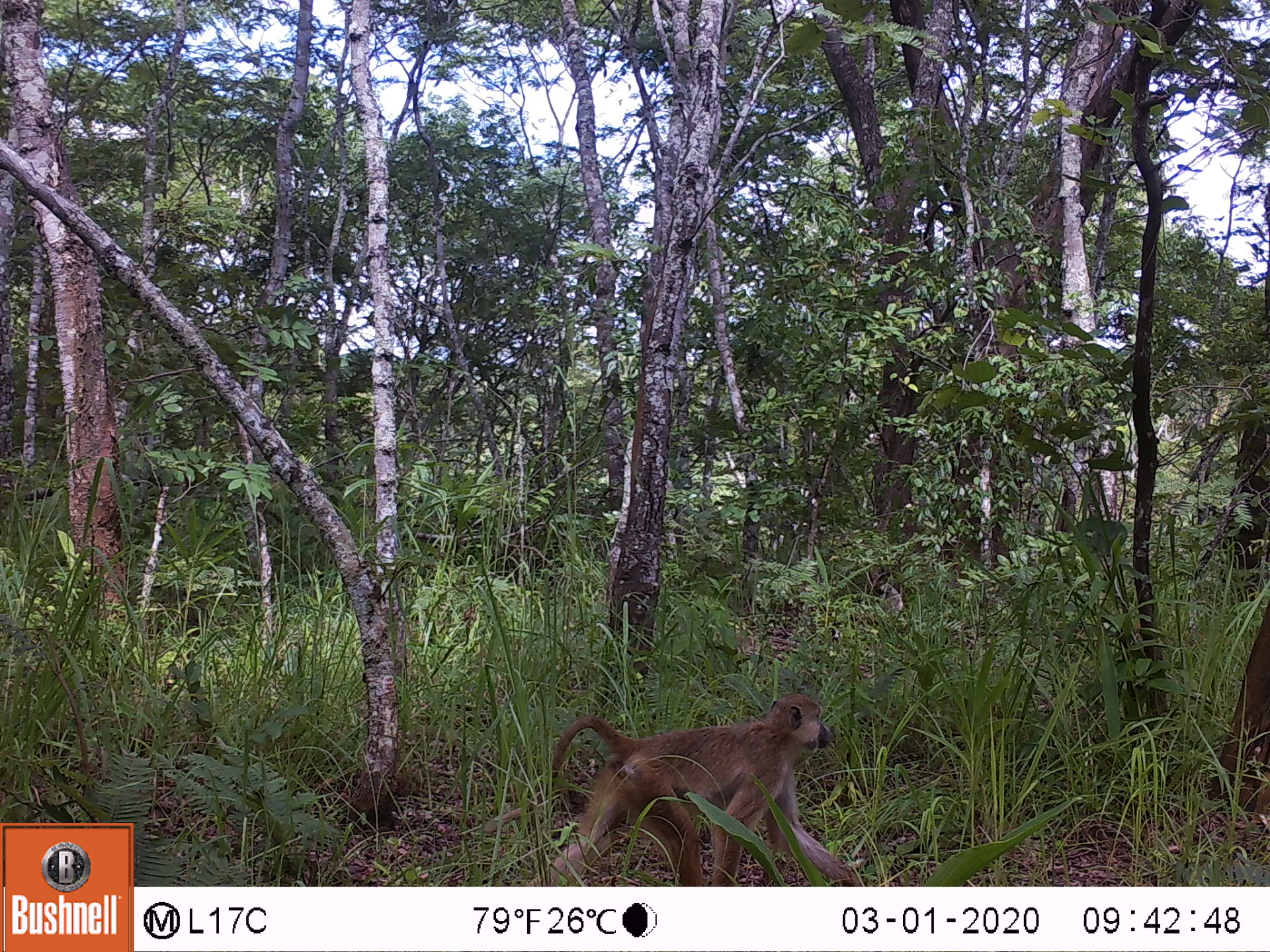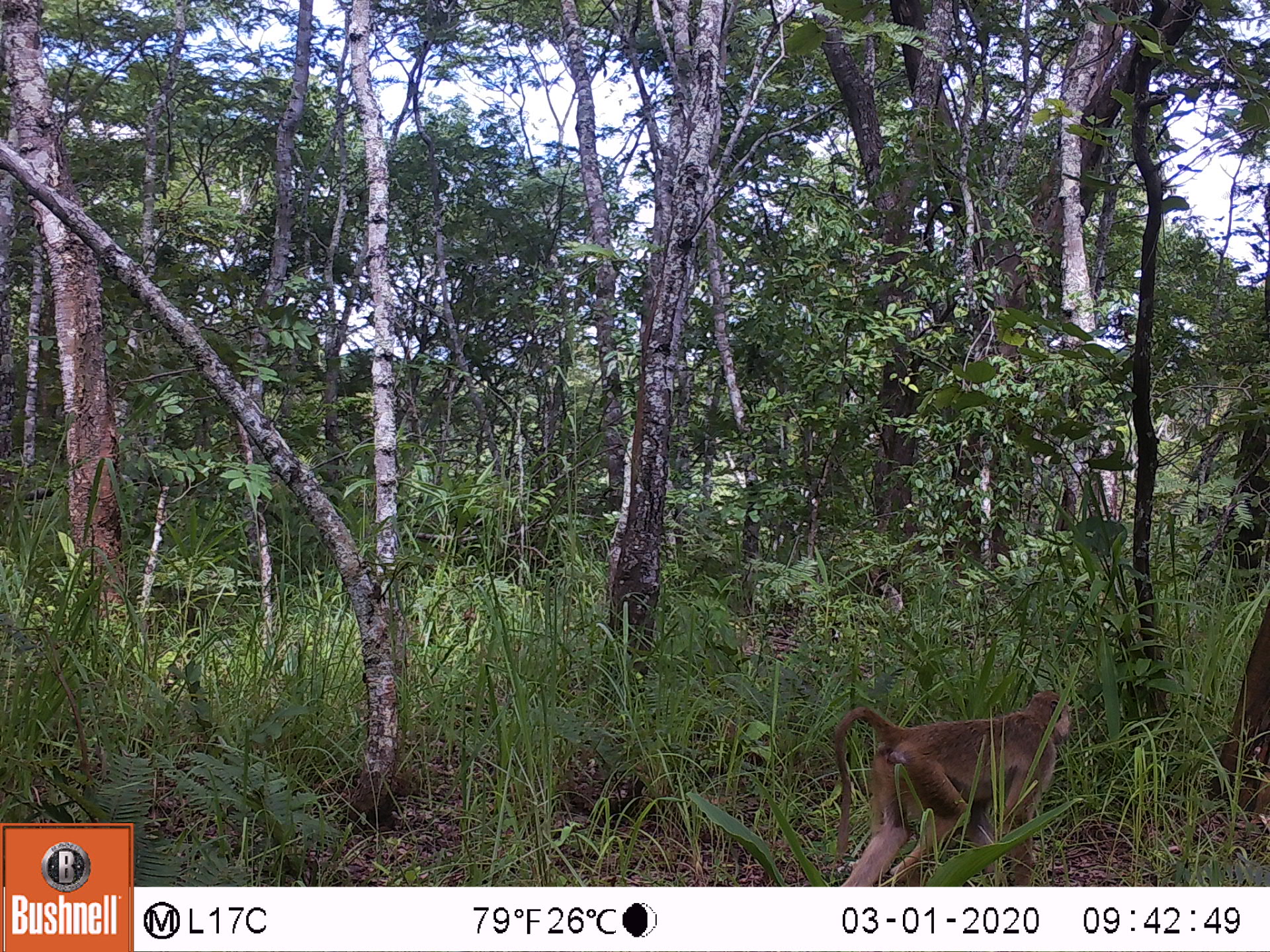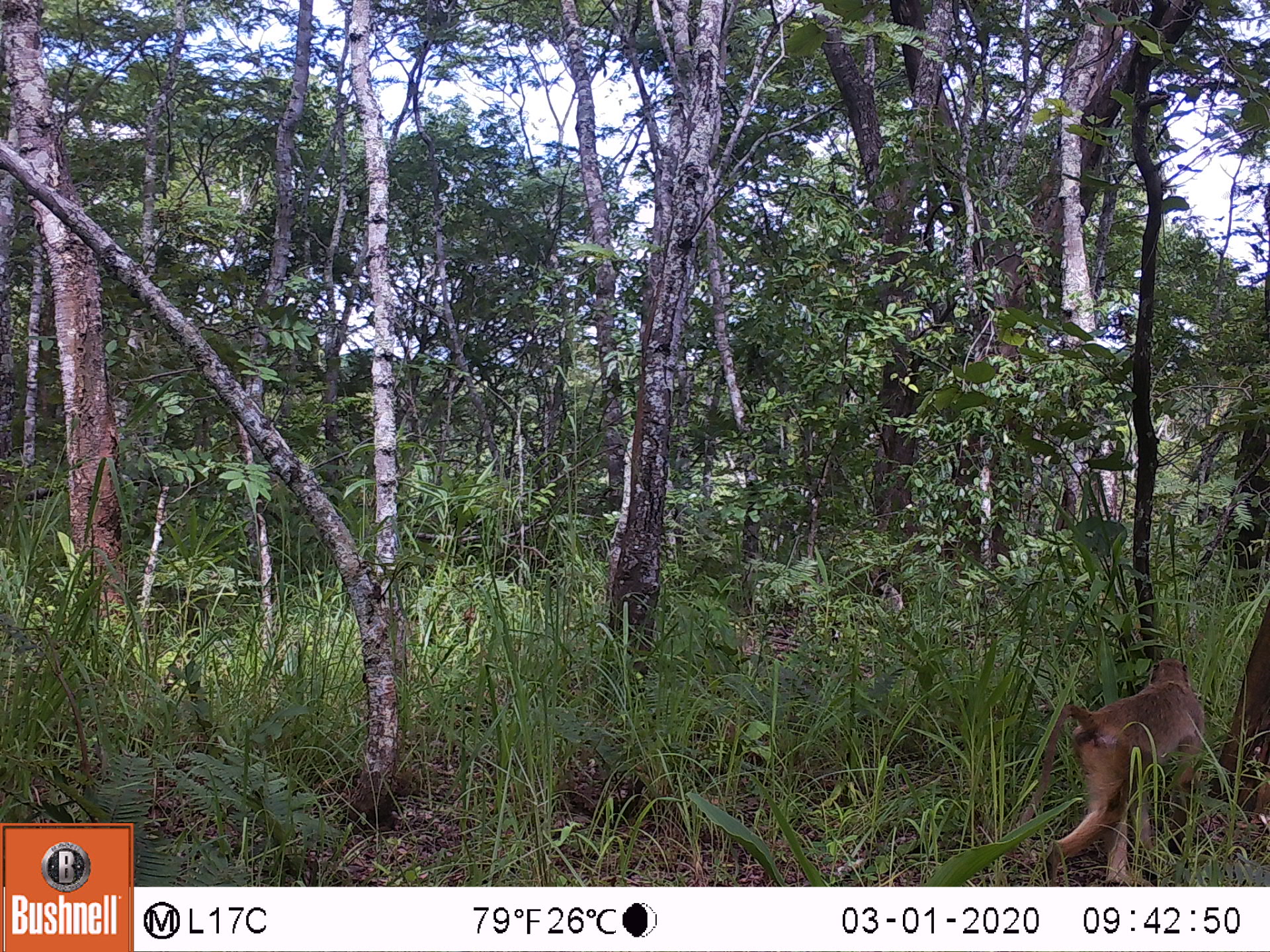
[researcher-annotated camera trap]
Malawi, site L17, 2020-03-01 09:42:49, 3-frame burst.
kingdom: Animalia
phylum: Chordata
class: Mammalia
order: Primates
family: Cercopithecidae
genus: Papio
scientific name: Papio cynocephalus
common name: yellow baboon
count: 1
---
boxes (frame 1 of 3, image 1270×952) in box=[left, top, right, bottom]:
yellow baboon: box=[534, 691, 855, 882]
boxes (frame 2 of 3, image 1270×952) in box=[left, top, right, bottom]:
yellow baboon: box=[818, 688, 1072, 883]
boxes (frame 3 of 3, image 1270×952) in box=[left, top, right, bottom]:
yellow baboon: box=[1008, 653, 1209, 877]